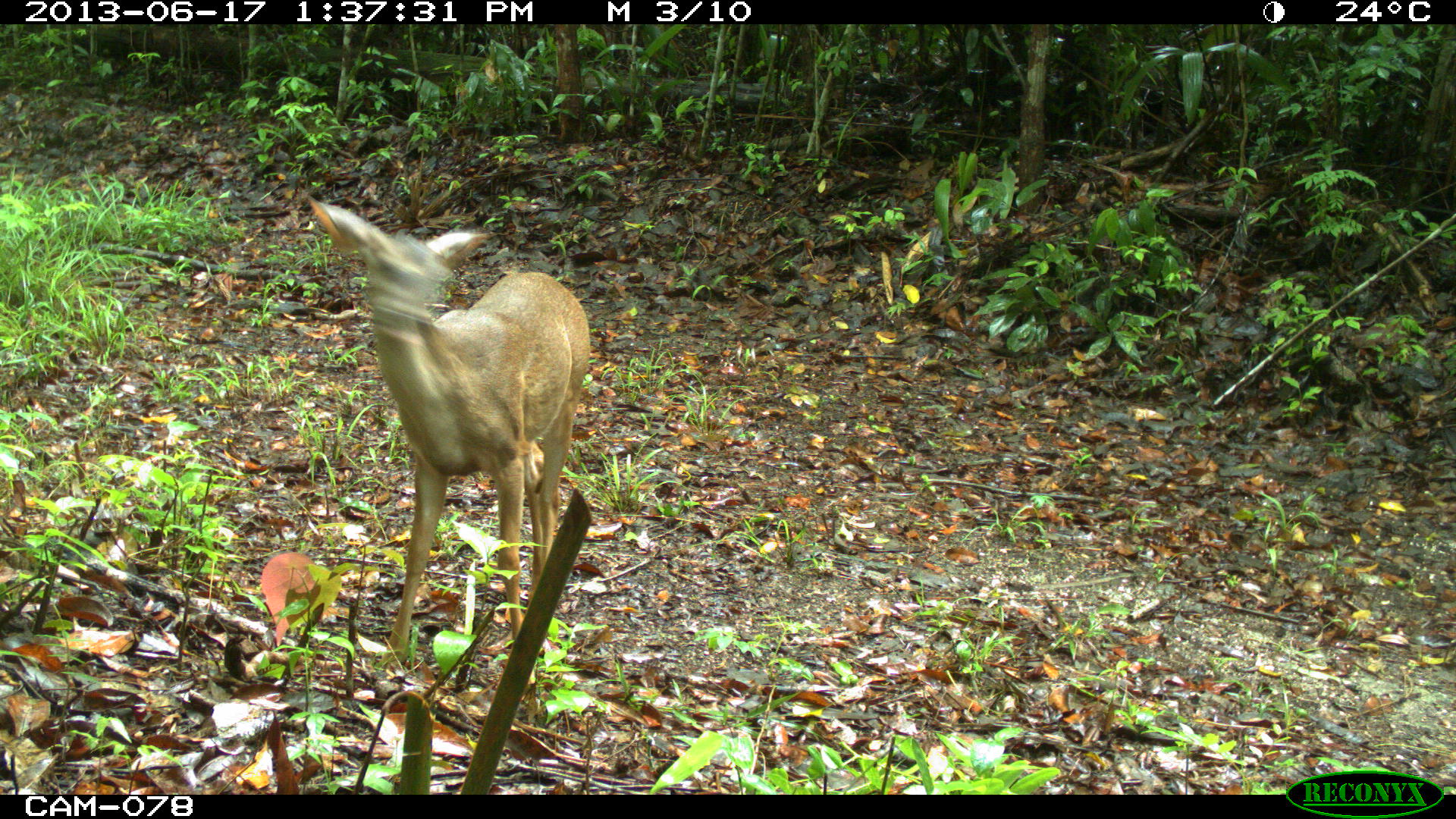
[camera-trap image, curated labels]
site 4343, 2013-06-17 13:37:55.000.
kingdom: Animalia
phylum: Chordata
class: Mammalia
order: Artiodactyla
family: Cervidae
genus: Odocoileus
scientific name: Odocoileus virginianus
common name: white-tailed deer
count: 2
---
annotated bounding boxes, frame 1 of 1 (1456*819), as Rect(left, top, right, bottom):
odocoileus virginianus: Rect(306, 195, 589, 681)